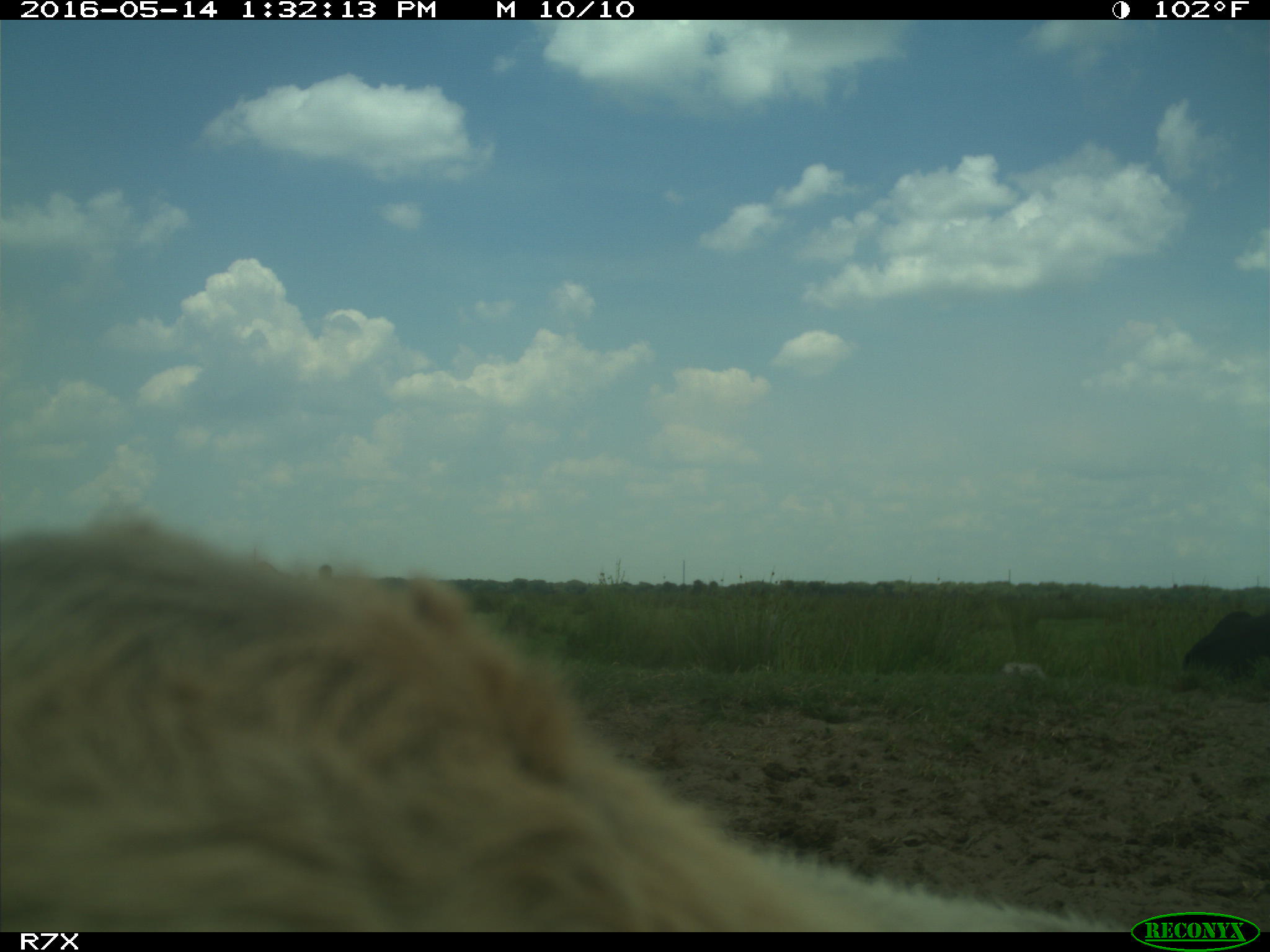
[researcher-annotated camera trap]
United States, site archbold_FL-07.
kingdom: Animalia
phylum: Chordata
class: Mammalia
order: Artiodactyla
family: Bovidae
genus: Bos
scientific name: Bos taurus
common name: domestic cow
Bos taurus (domestic cow).